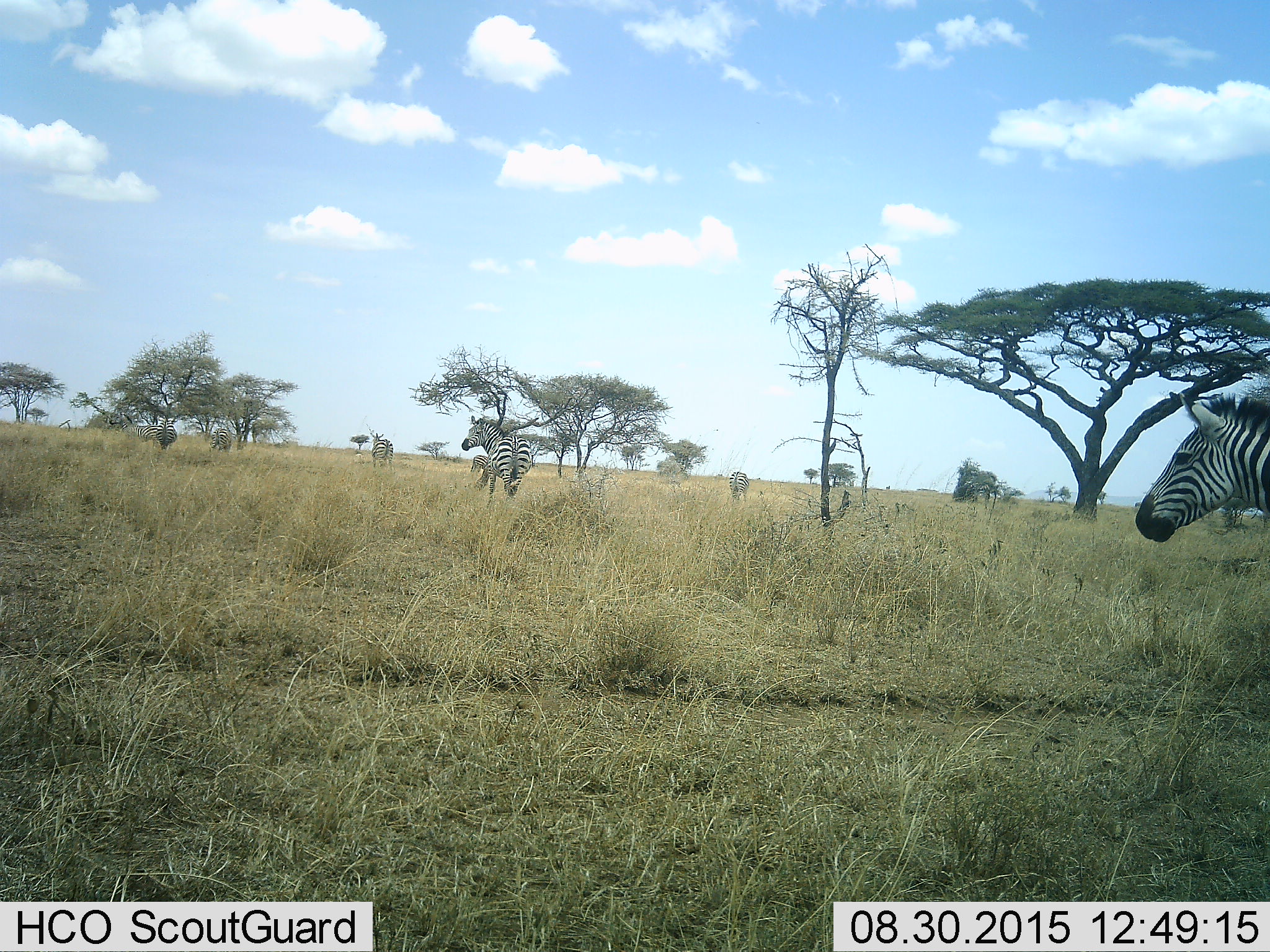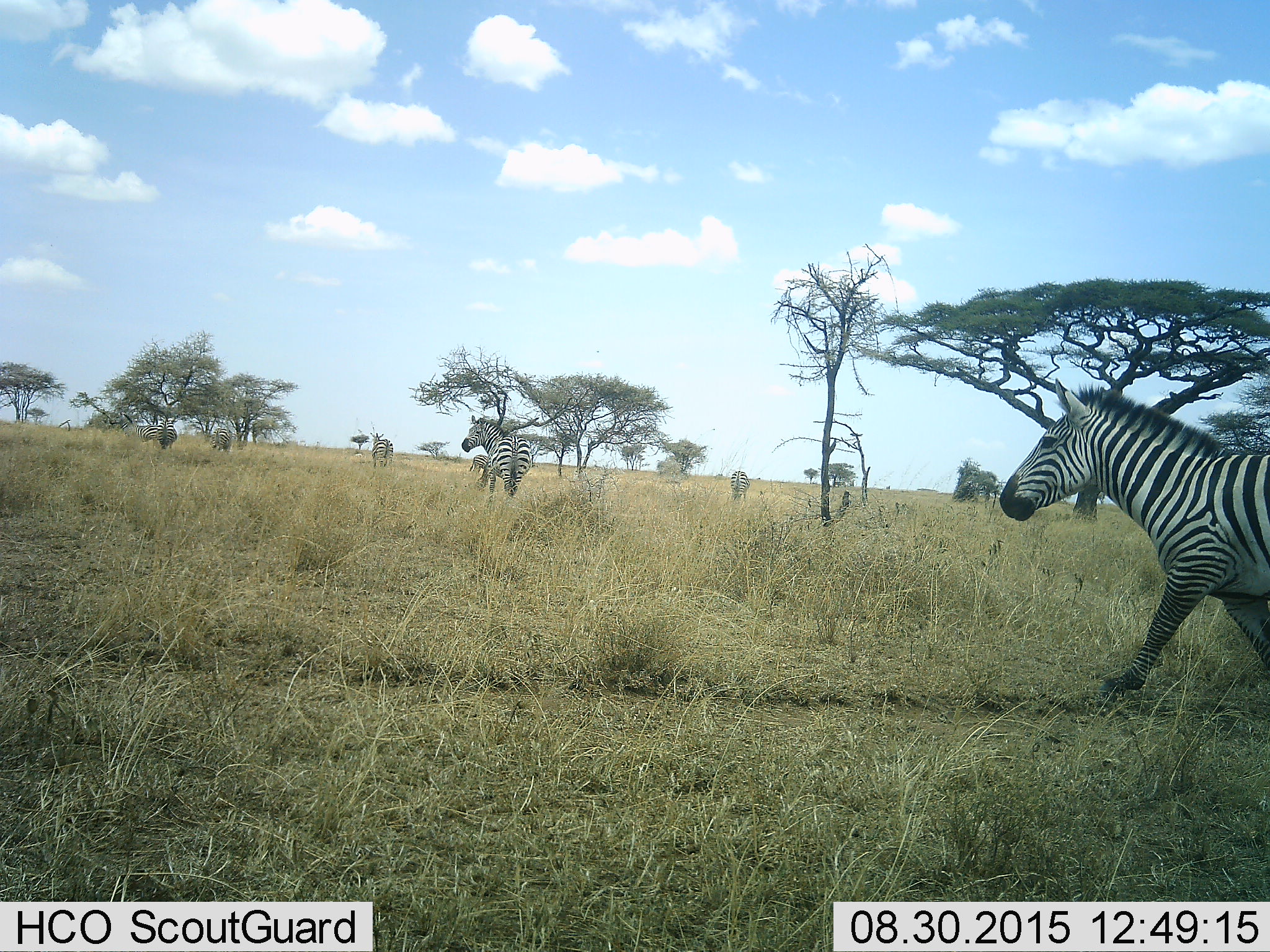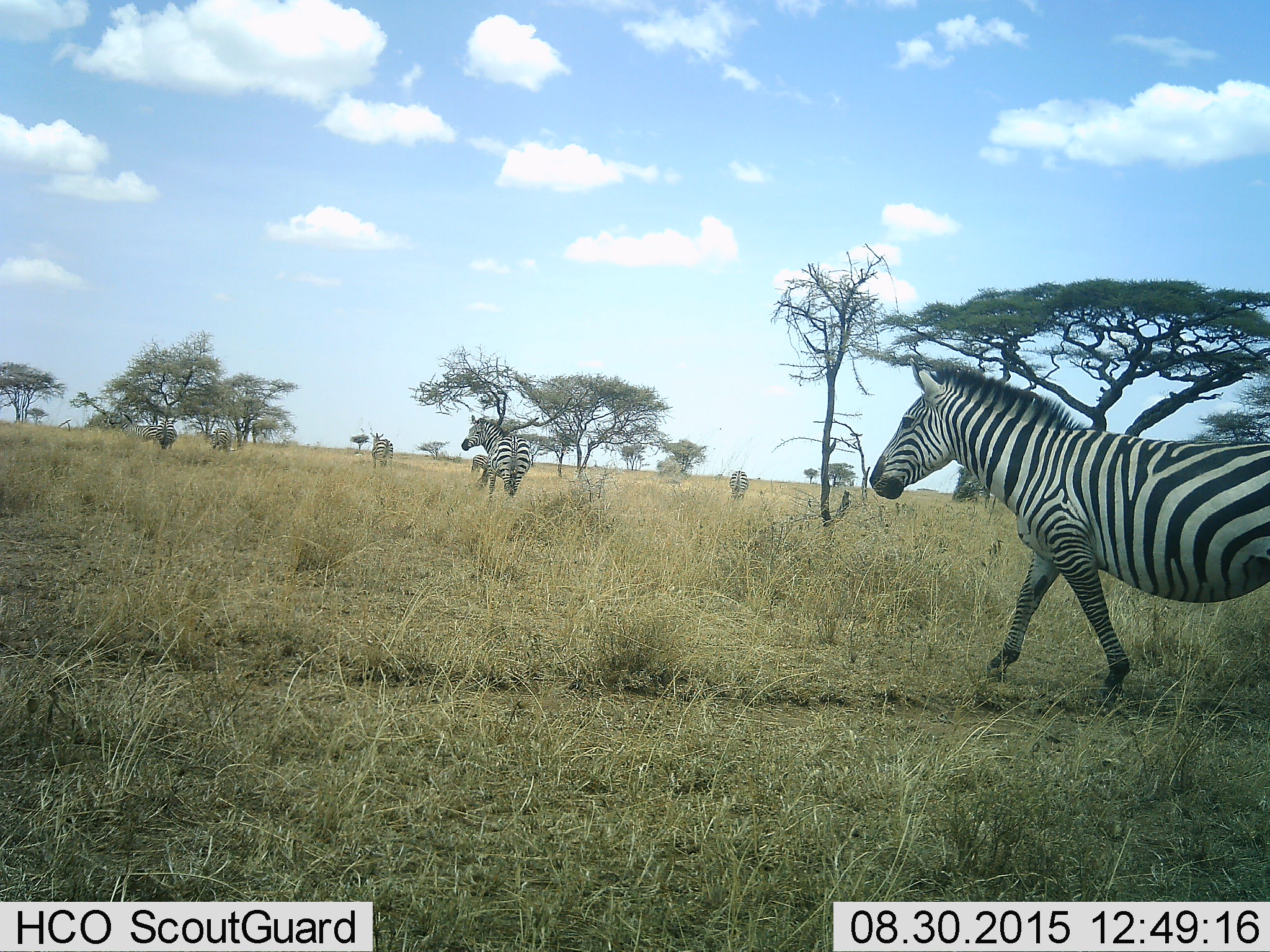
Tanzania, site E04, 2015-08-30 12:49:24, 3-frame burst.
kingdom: Animalia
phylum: Chordata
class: Mammalia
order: Perissodactyla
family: Equidae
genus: Equus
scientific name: Equus quagga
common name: plains zebra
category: zebra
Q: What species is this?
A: Zebra (plains zebra) (Equus quagga).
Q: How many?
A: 8.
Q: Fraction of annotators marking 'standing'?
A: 55%.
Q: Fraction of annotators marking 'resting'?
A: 0%.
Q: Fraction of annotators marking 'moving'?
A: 75%.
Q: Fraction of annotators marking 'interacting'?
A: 0%.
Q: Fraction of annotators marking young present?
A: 0%.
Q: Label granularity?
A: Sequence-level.